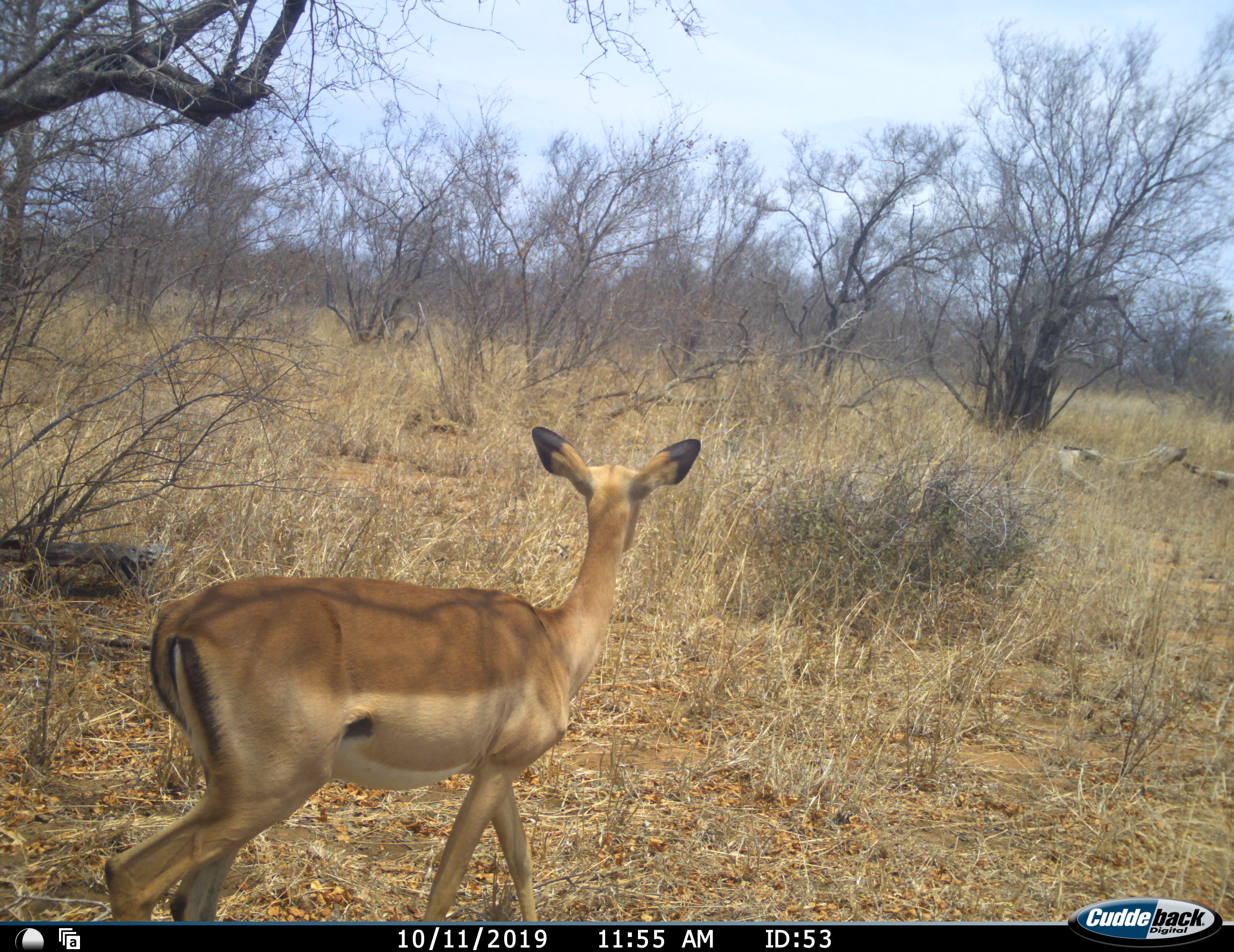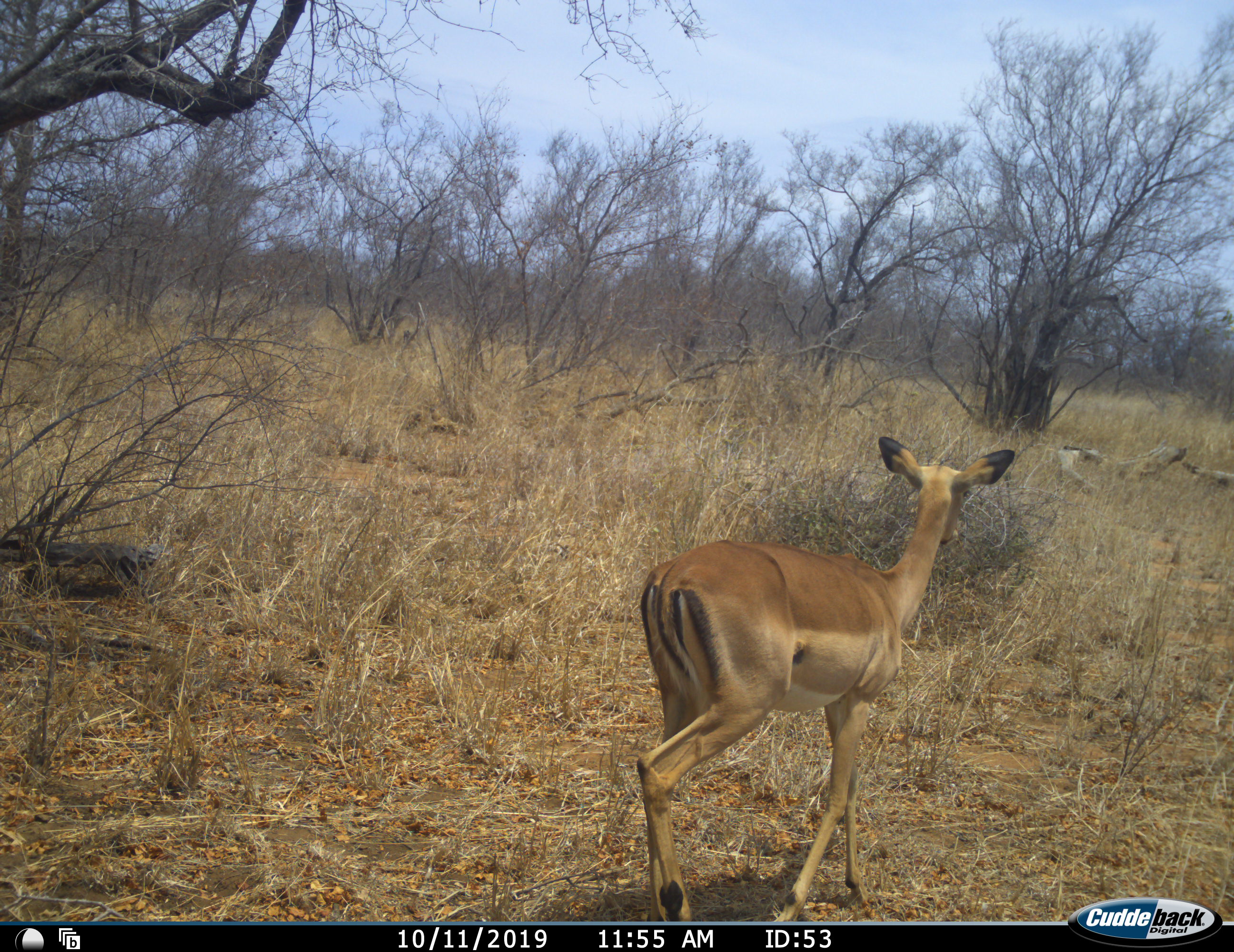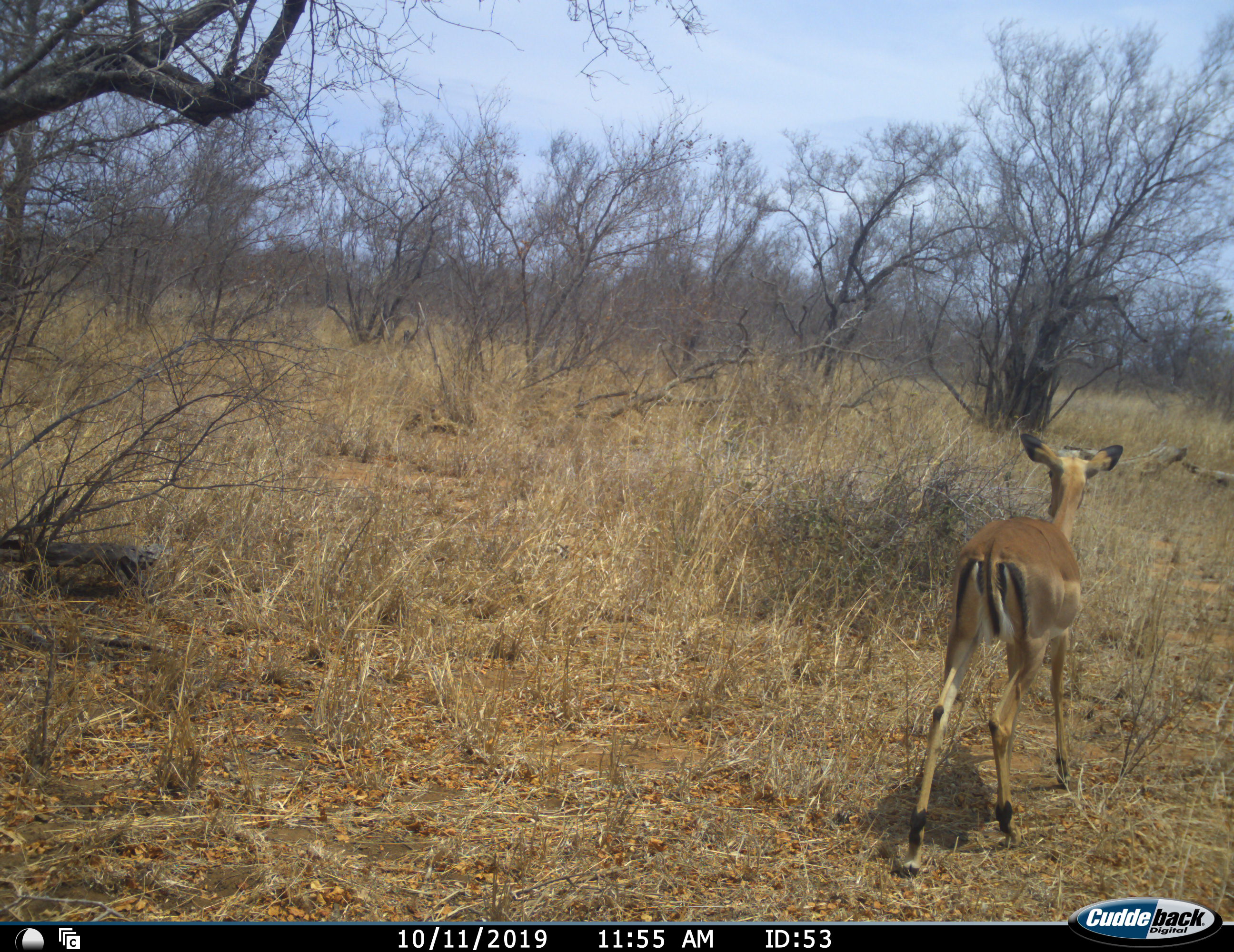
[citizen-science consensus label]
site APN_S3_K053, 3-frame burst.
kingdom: Animalia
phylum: Chordata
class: Mammalia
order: Artiodactyla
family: Bovidae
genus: Aepyceros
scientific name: Aepyceros melampus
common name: impala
Impala (Aepyceros melampus), count 1. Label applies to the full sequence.